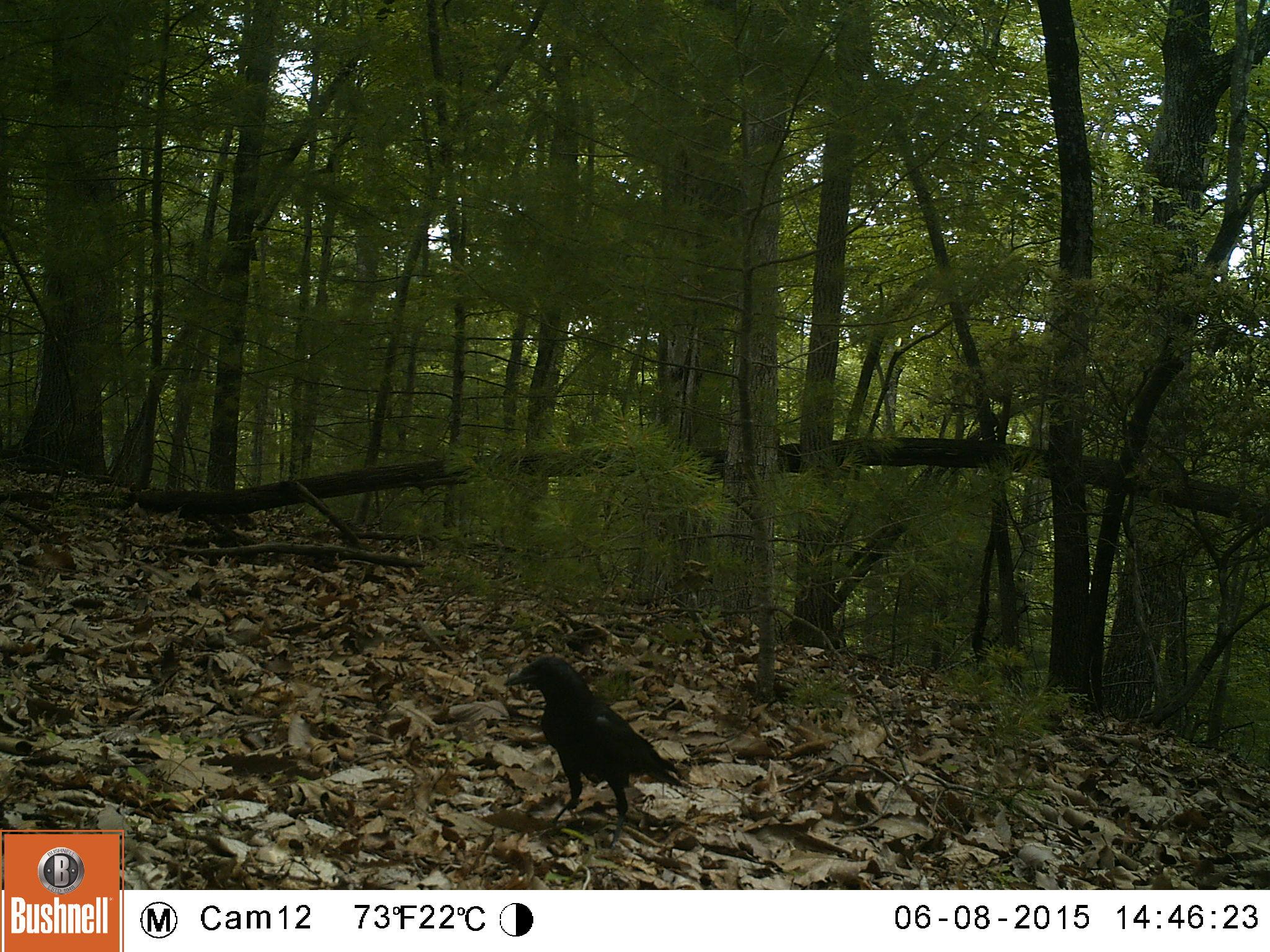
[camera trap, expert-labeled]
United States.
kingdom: Animalia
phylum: Chordata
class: Aves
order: Passeriformes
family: Corvidae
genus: Corvus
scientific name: Corvus brachyrhynchos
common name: american crow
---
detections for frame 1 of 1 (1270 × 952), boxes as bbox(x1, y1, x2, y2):
American Crow: bbox(501, 646, 689, 815)